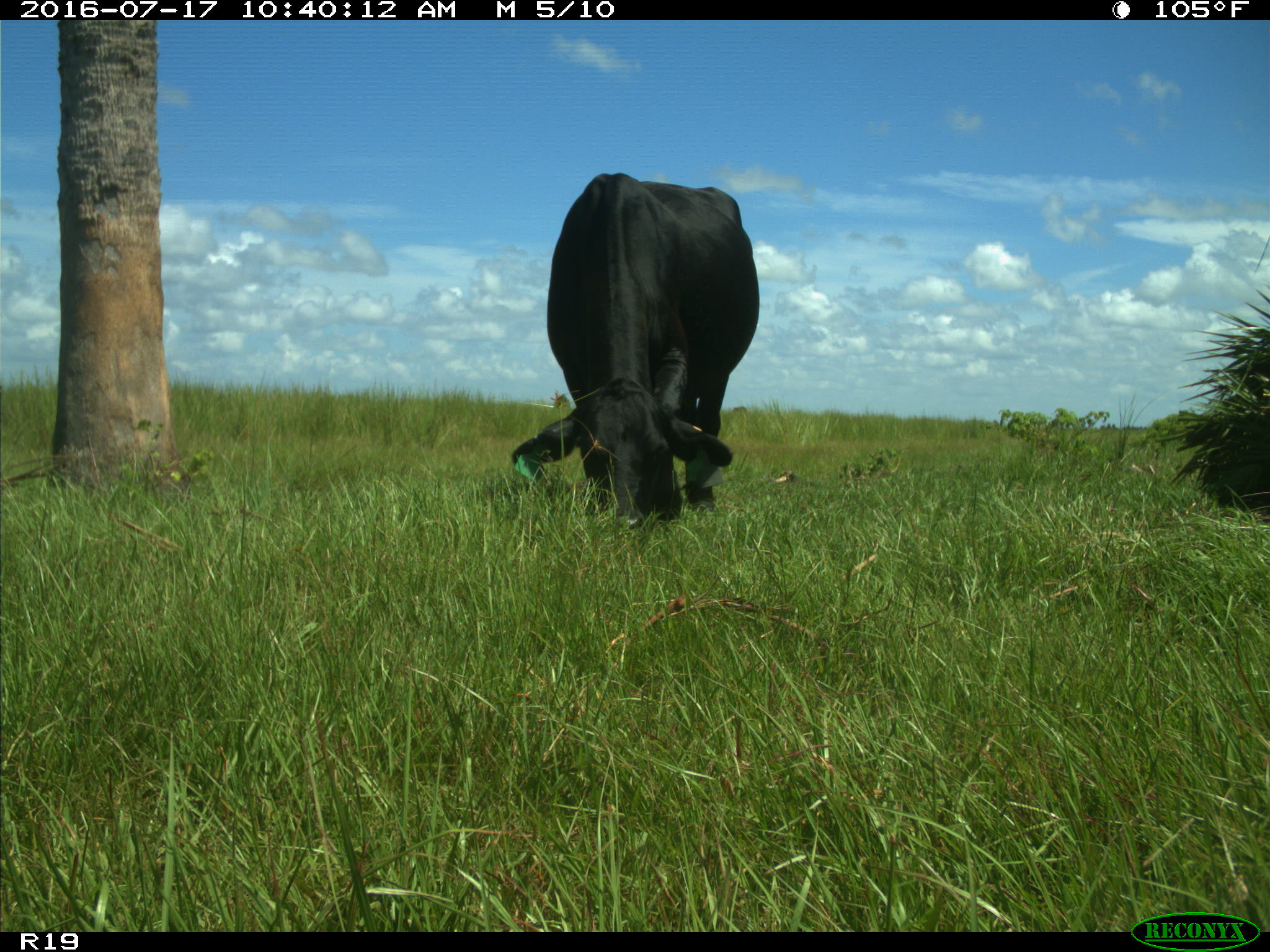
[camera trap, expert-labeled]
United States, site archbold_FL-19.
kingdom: Animalia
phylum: Chordata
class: Mammalia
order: Artiodactyla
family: Bovidae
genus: Bos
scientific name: Bos taurus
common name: domestic cow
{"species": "Bos taurus (domestic cow)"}